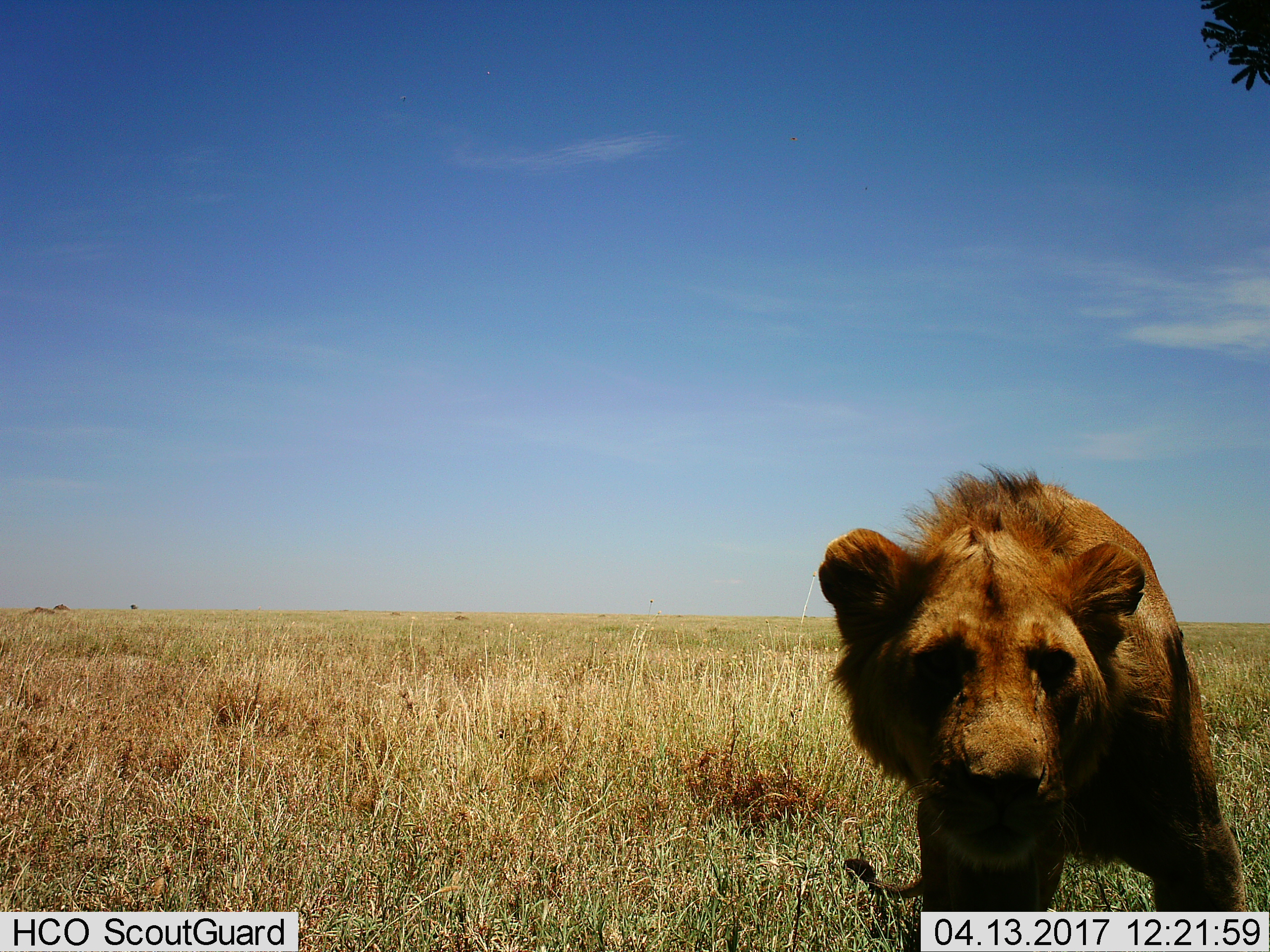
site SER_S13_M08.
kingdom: Animalia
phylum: Chordata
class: Mammalia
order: Carnivora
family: Felidae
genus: Panthera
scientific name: Panthera leo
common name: lion male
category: lionmale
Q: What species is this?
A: Lionmale (lion male) (Panthera leo).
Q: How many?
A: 1.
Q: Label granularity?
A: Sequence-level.